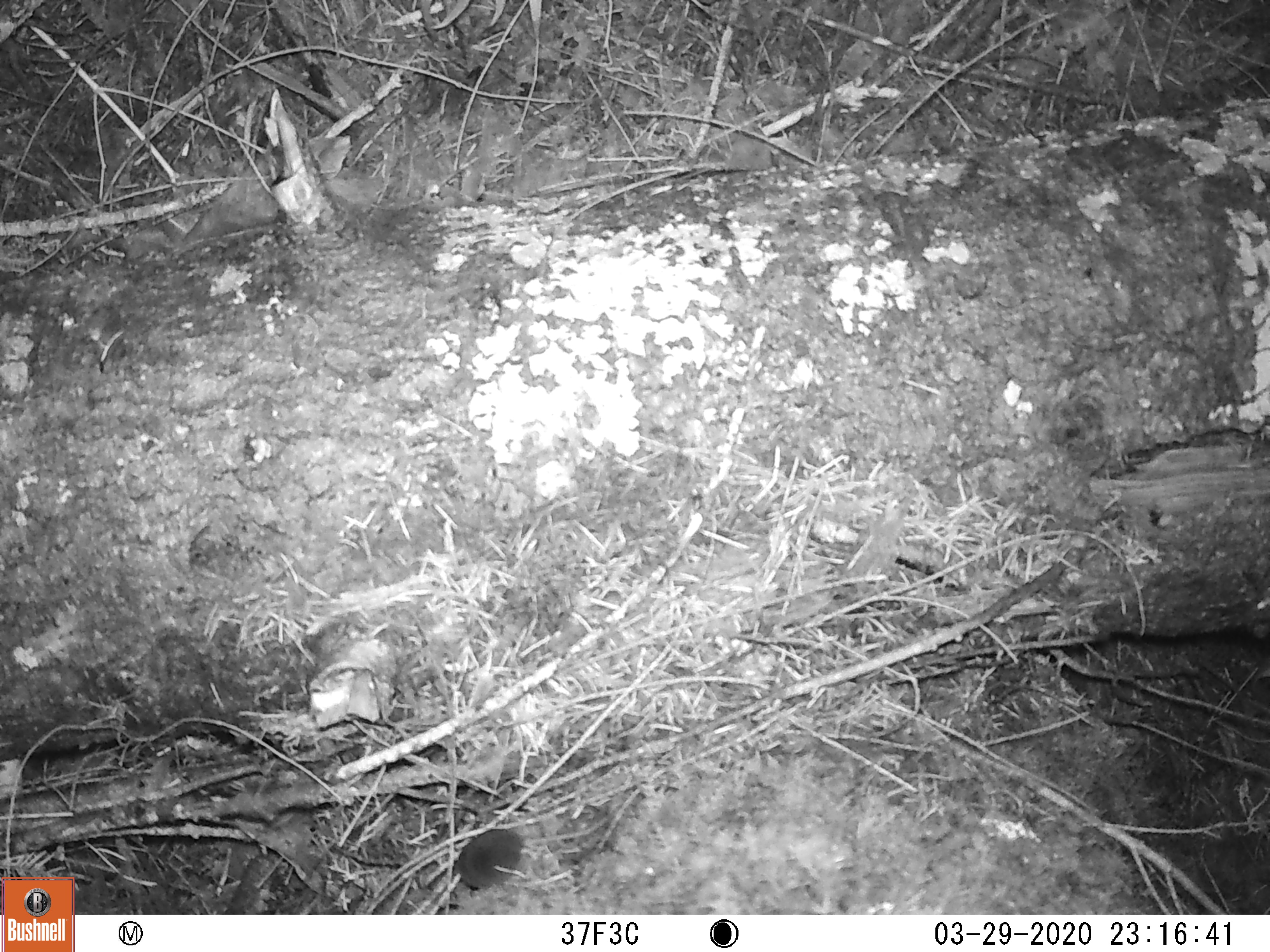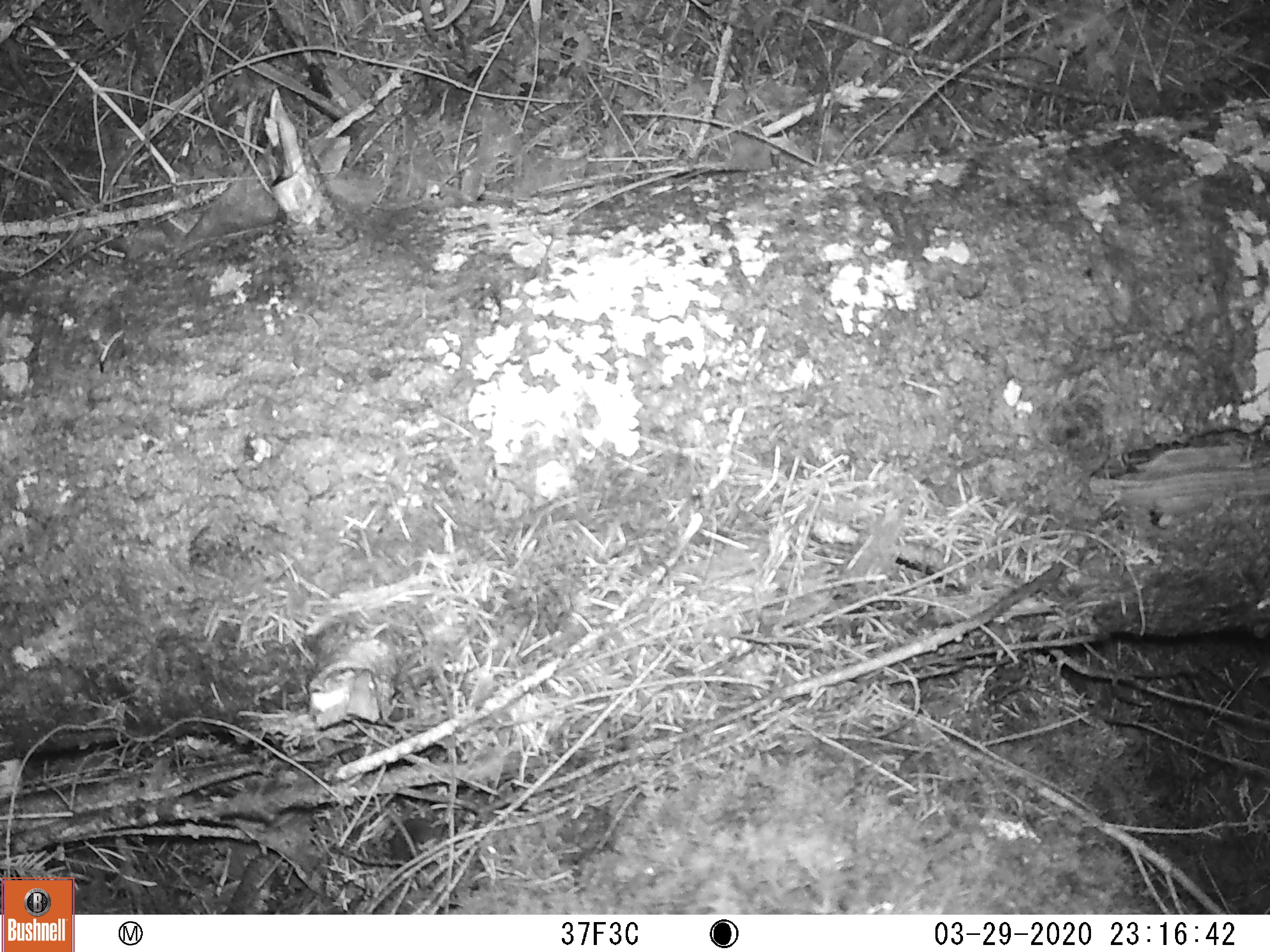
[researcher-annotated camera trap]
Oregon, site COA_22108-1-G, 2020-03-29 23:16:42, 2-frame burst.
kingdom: Animalia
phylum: Chordata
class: Mammalia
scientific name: Mammalia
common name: small mammal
Small mammal (Mammalia).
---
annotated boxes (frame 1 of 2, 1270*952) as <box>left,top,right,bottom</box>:
small mammal: <box>411,790,647,909</box>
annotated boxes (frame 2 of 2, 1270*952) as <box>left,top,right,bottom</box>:
small mammal: <box>323,762,563,908</box>